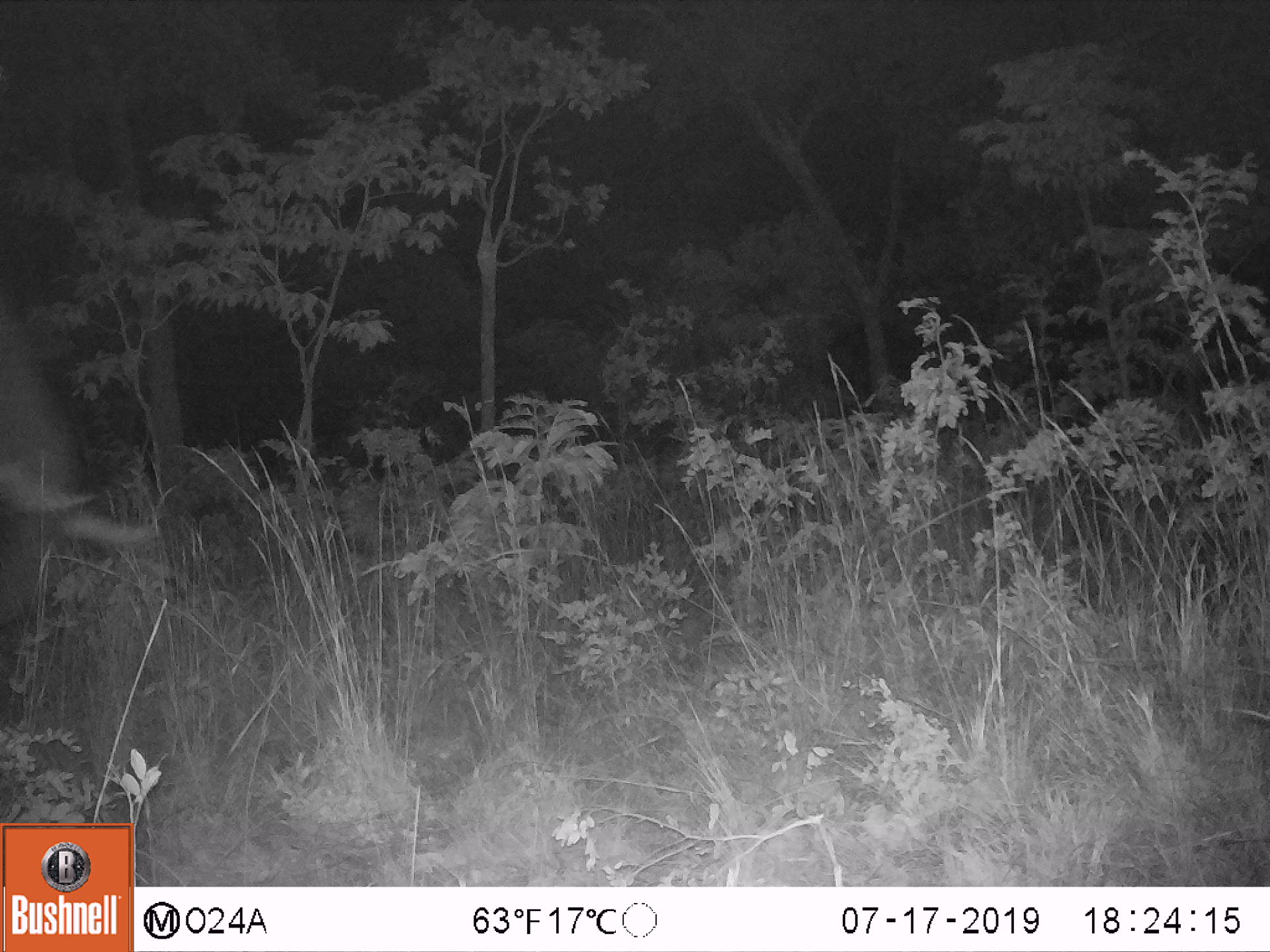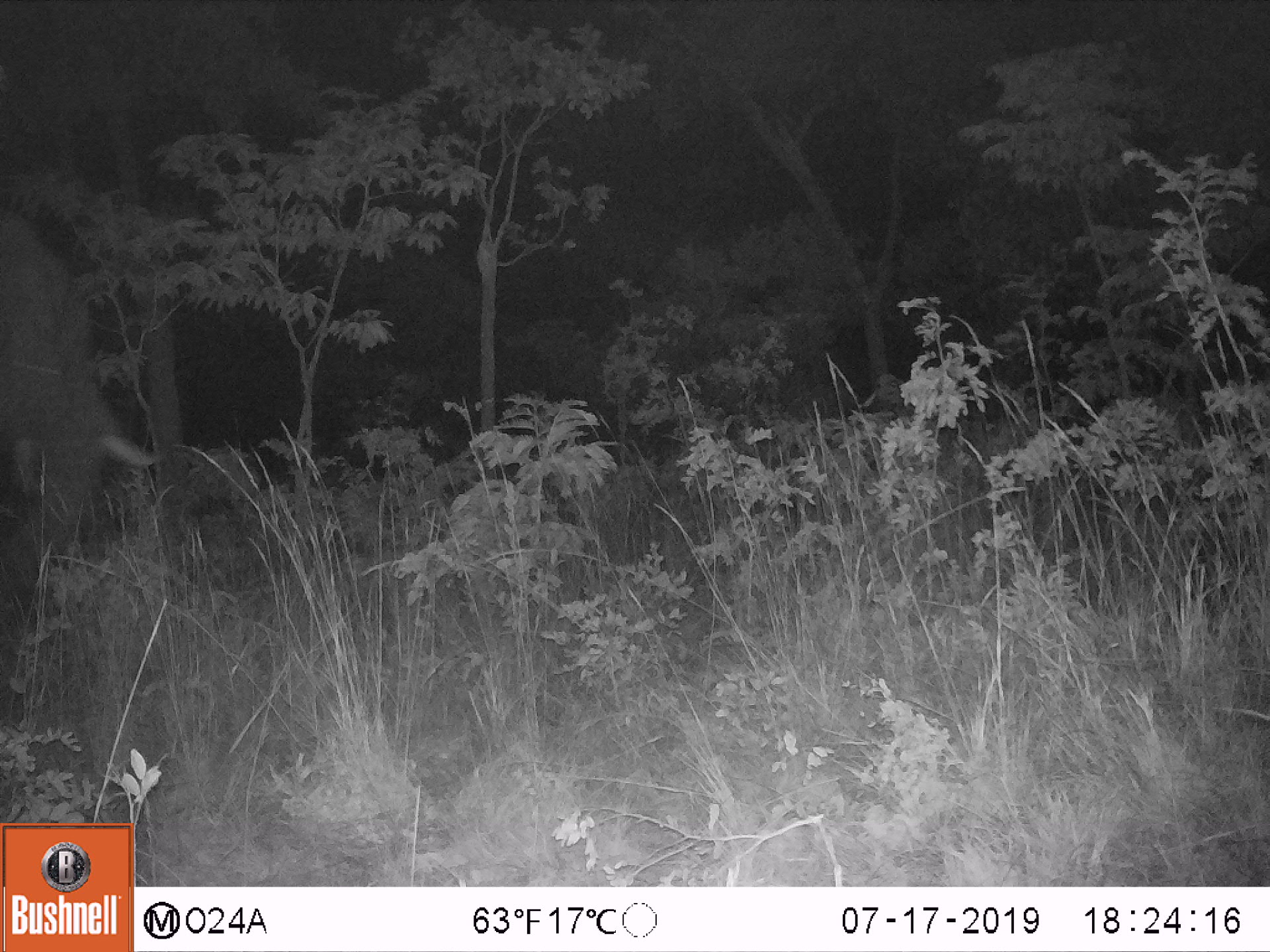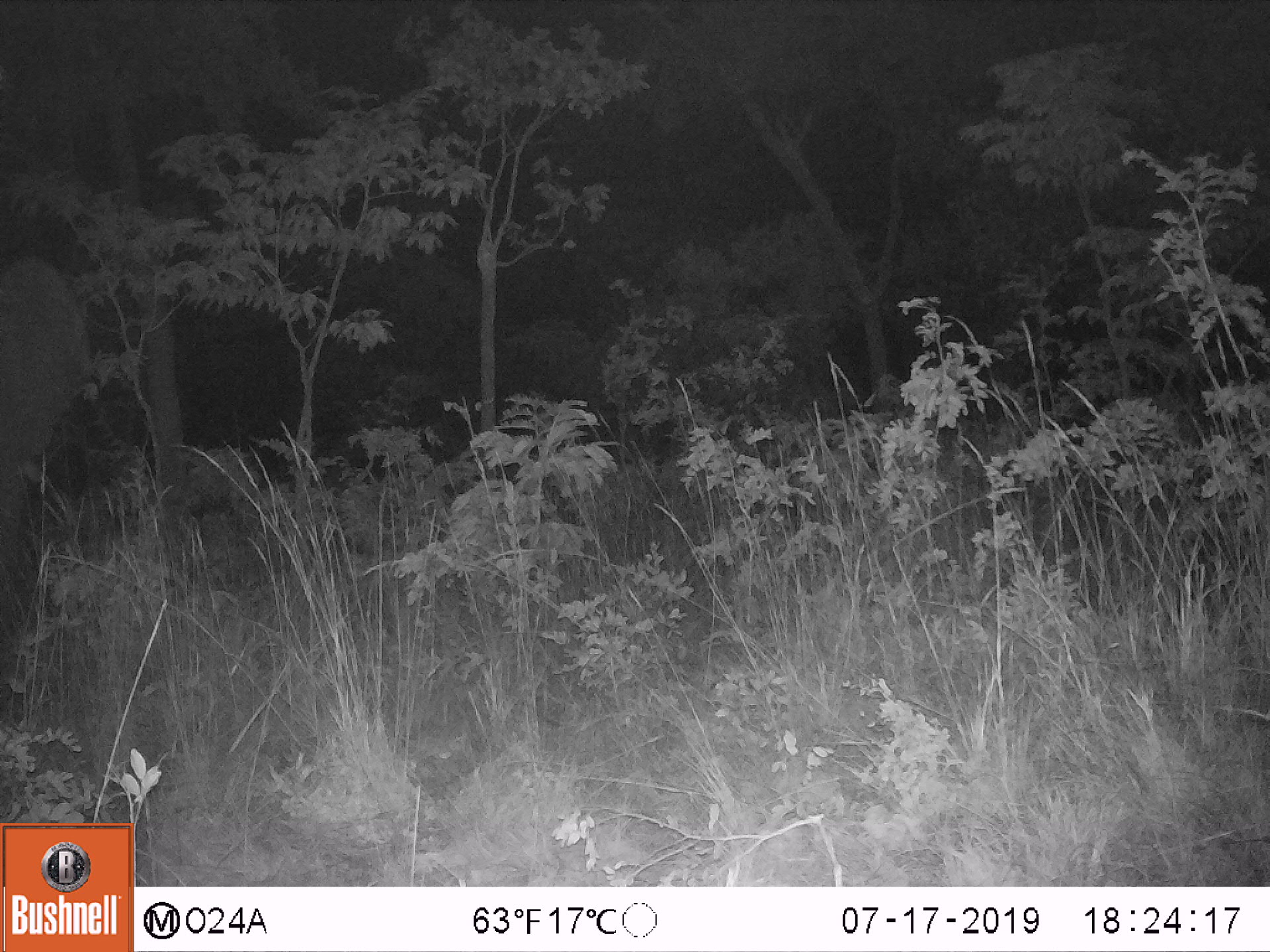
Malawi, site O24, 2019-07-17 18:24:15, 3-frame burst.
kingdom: Animalia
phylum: Chordata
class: Mammalia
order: Proboscidea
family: Elephantidae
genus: Loxodonta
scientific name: Loxodonta africana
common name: african savanna elephant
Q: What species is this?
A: African savanna elephant (Loxodonta africana).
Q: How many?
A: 1.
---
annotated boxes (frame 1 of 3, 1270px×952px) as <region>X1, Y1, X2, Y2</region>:
african savanna elephant: <region>0, 302, 158, 632</region>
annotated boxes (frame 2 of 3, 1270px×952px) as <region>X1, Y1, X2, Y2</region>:
african savanna elephant: <region>2, 217, 158, 576</region>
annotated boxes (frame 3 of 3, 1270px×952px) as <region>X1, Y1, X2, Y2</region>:
african savanna elephant: <region>0, 250, 100, 594</region>